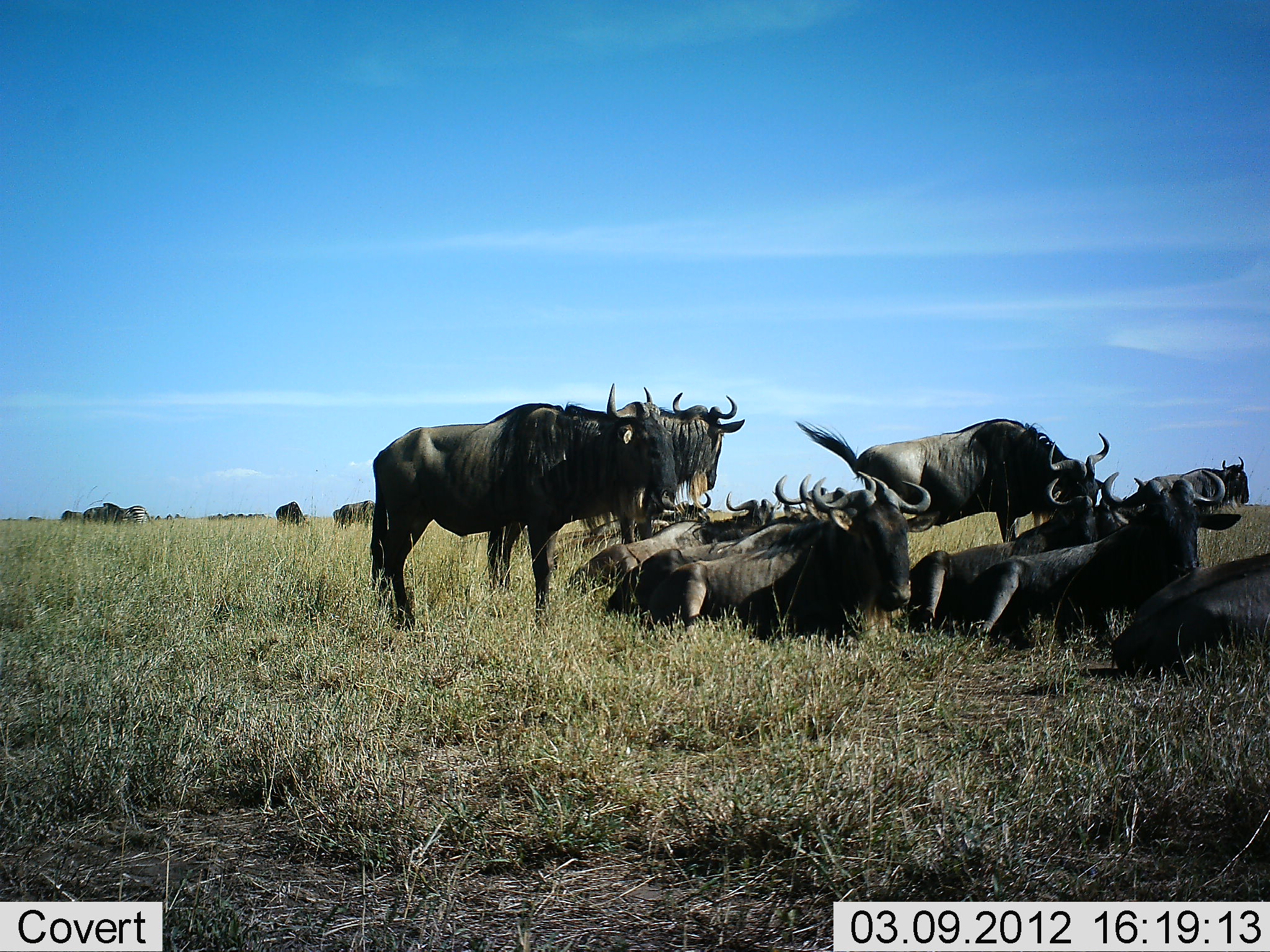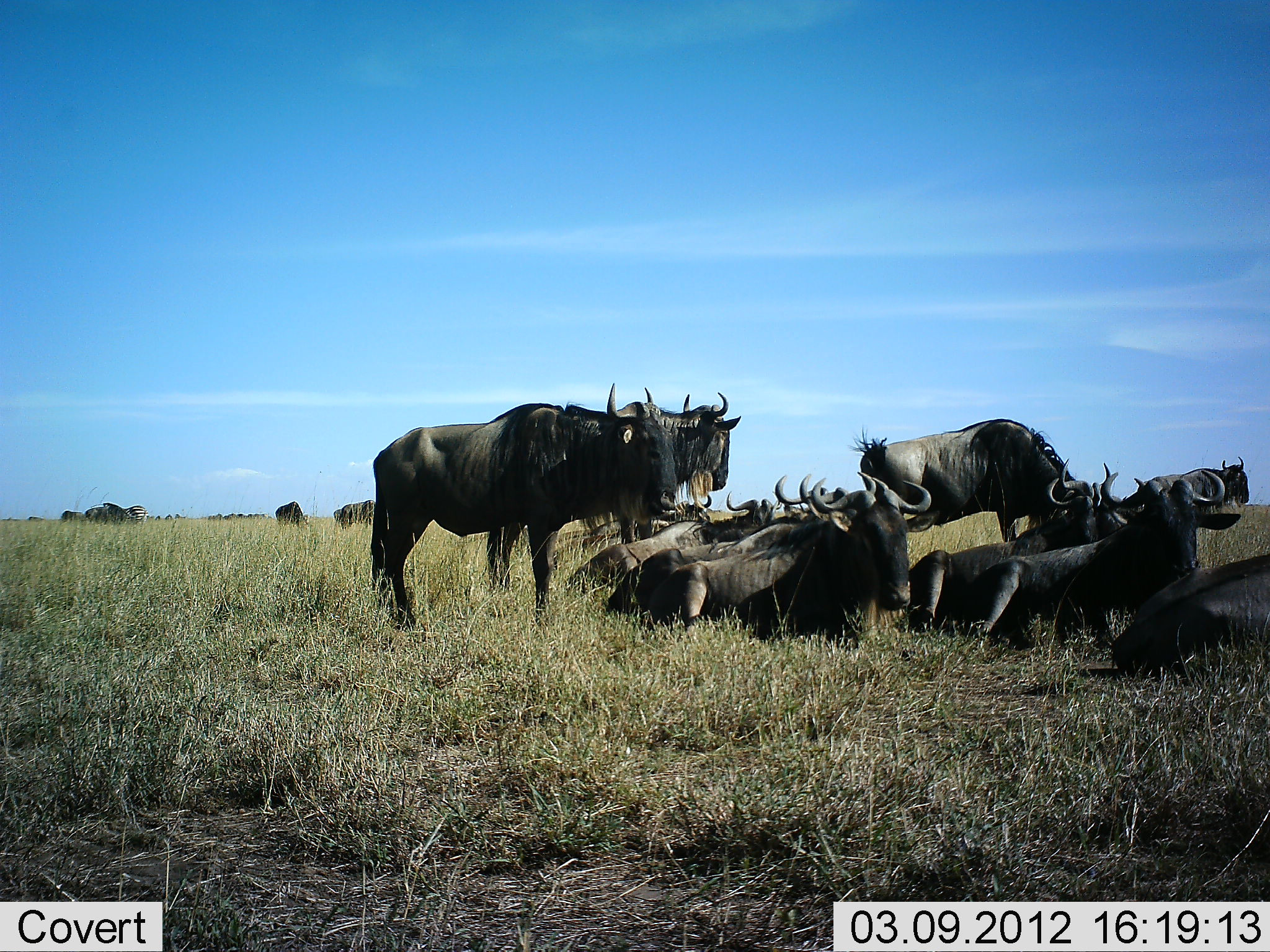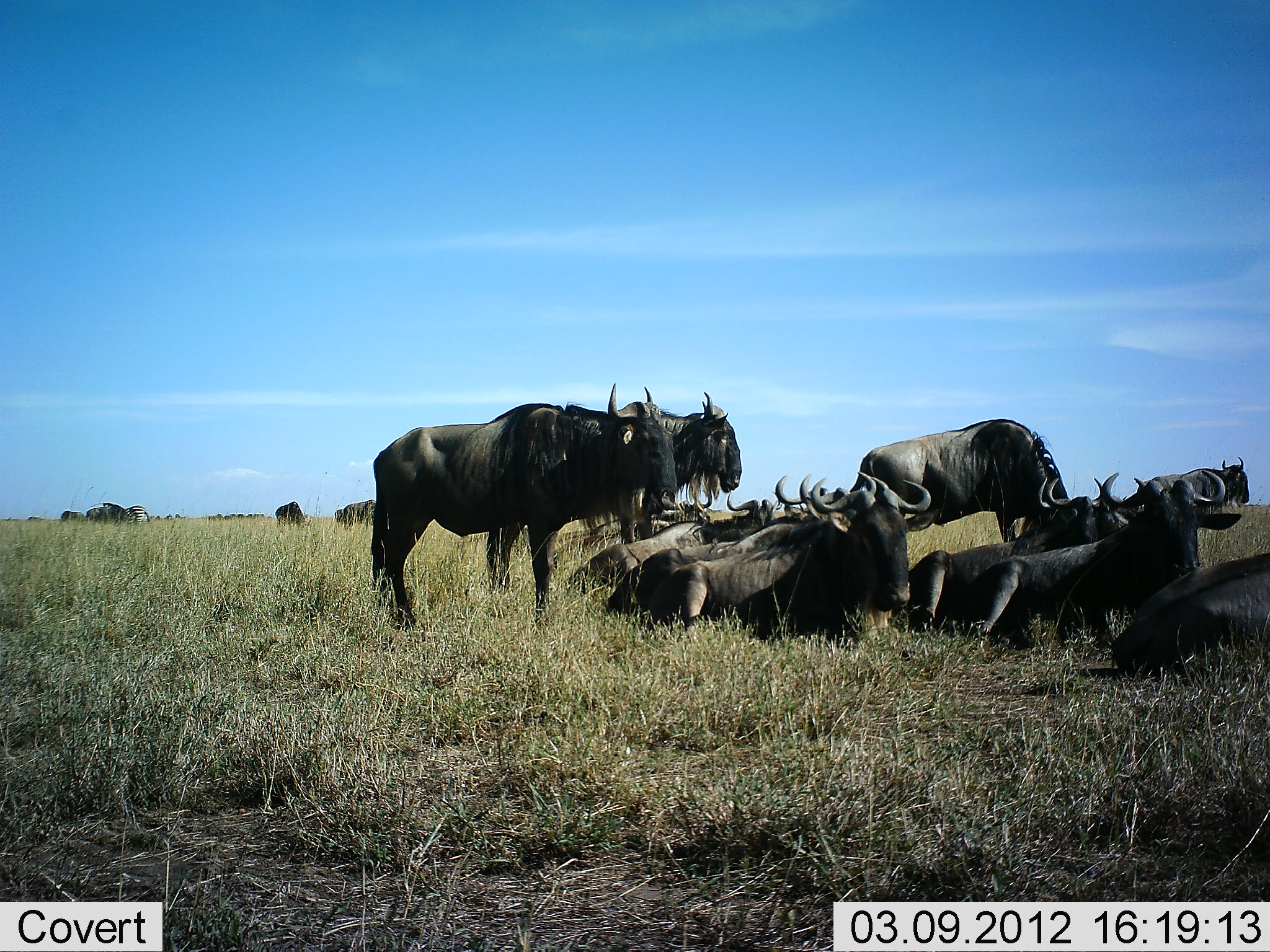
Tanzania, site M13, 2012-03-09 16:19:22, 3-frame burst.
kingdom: Animalia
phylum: Chordata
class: Mammalia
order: Artiodactyla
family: Bovidae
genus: Connochaetes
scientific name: Connochaetes taurinus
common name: blue wildebeest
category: wildebeest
Wildebeest (blue wildebeest) (Connochaetes taurinus), count 11-50. Behavior (volunteer vote fractions): standing 67%, resting 100%, moving 7%, interacting 13%. Young present (vote fraction): 0%. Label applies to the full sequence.